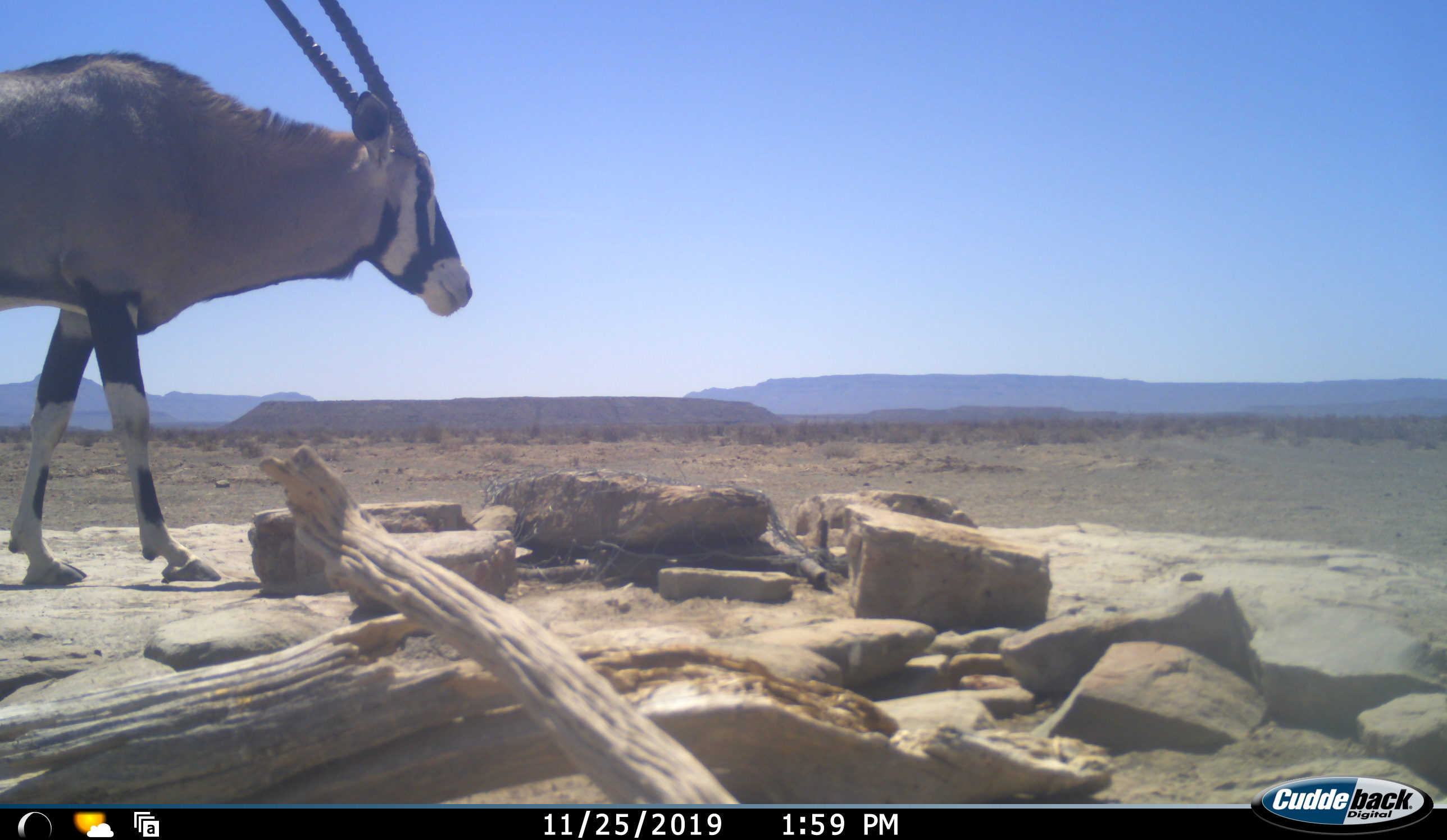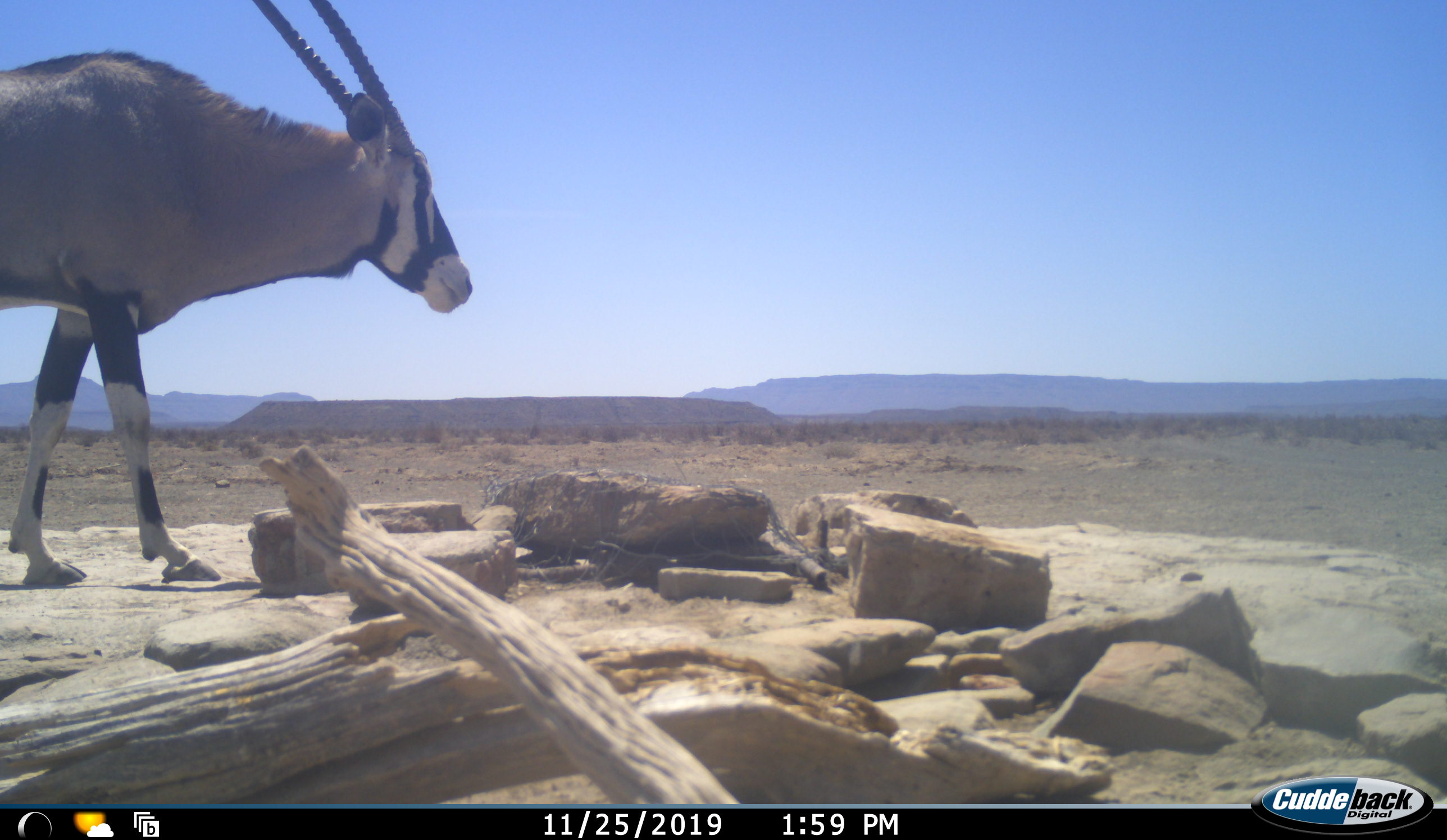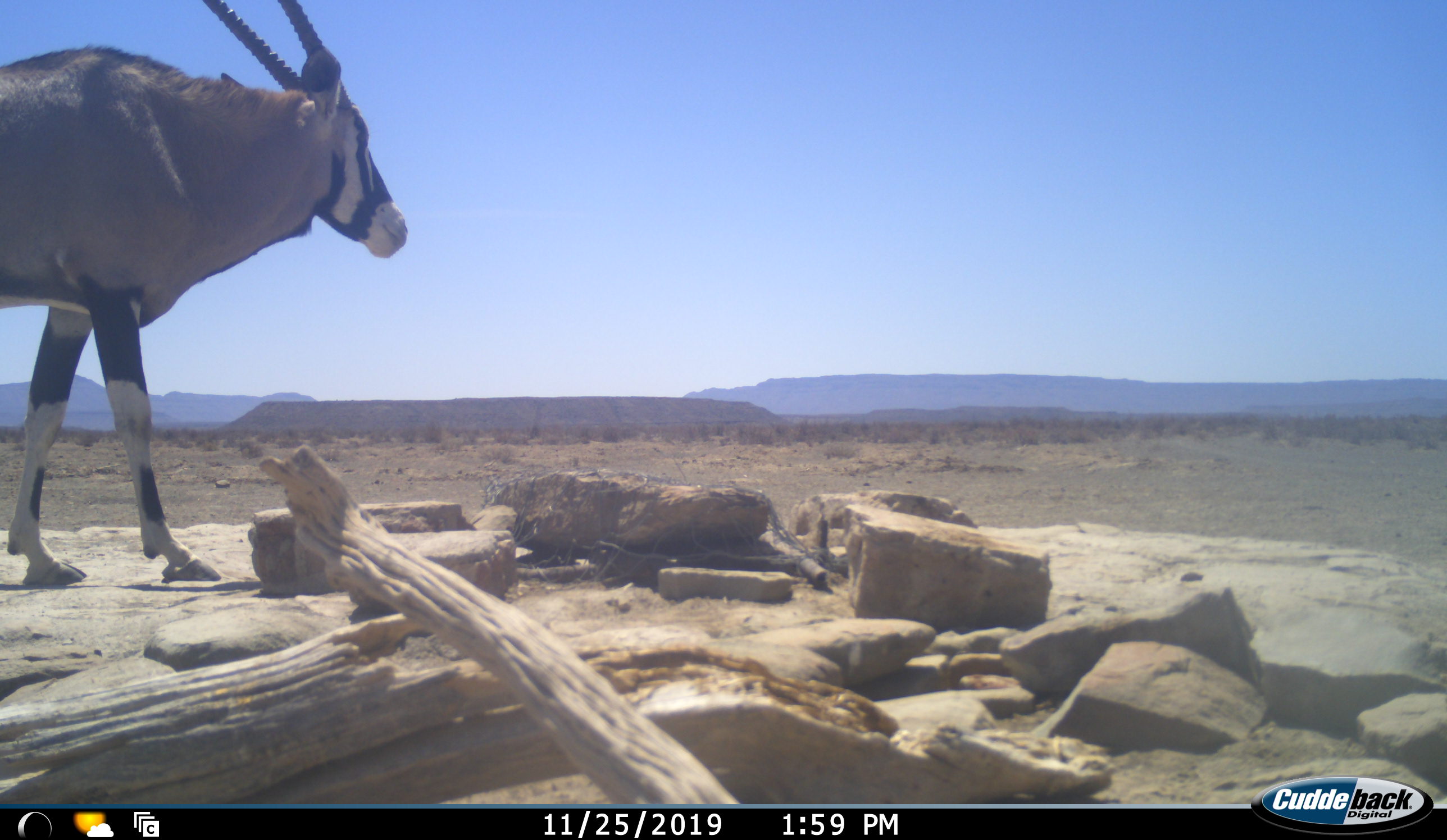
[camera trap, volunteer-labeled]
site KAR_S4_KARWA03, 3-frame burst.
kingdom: Animalia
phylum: Chordata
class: Mammalia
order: Artiodactyla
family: Bovidae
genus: Oryx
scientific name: Oryx gazella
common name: gemsbok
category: oryx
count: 1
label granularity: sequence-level